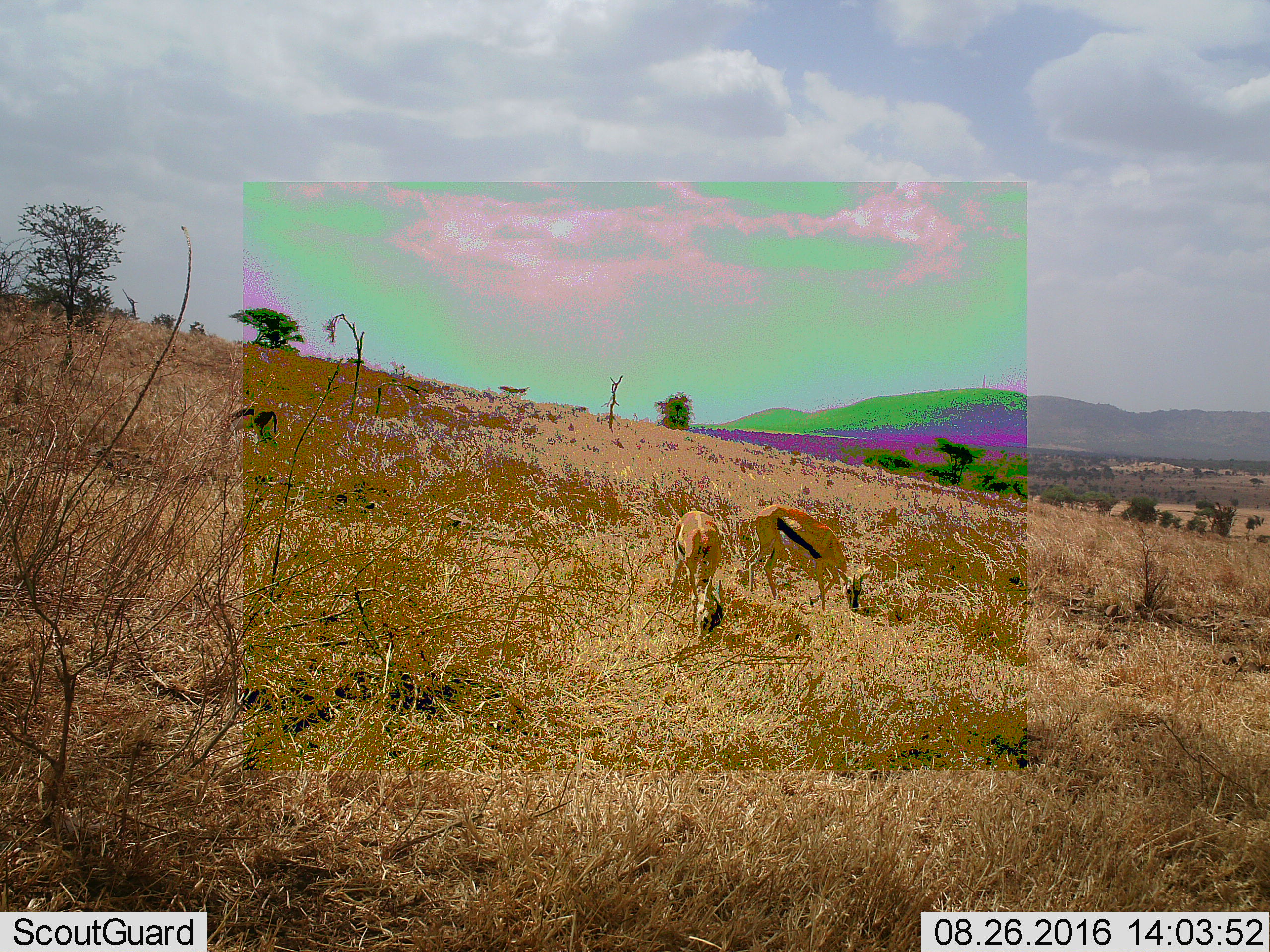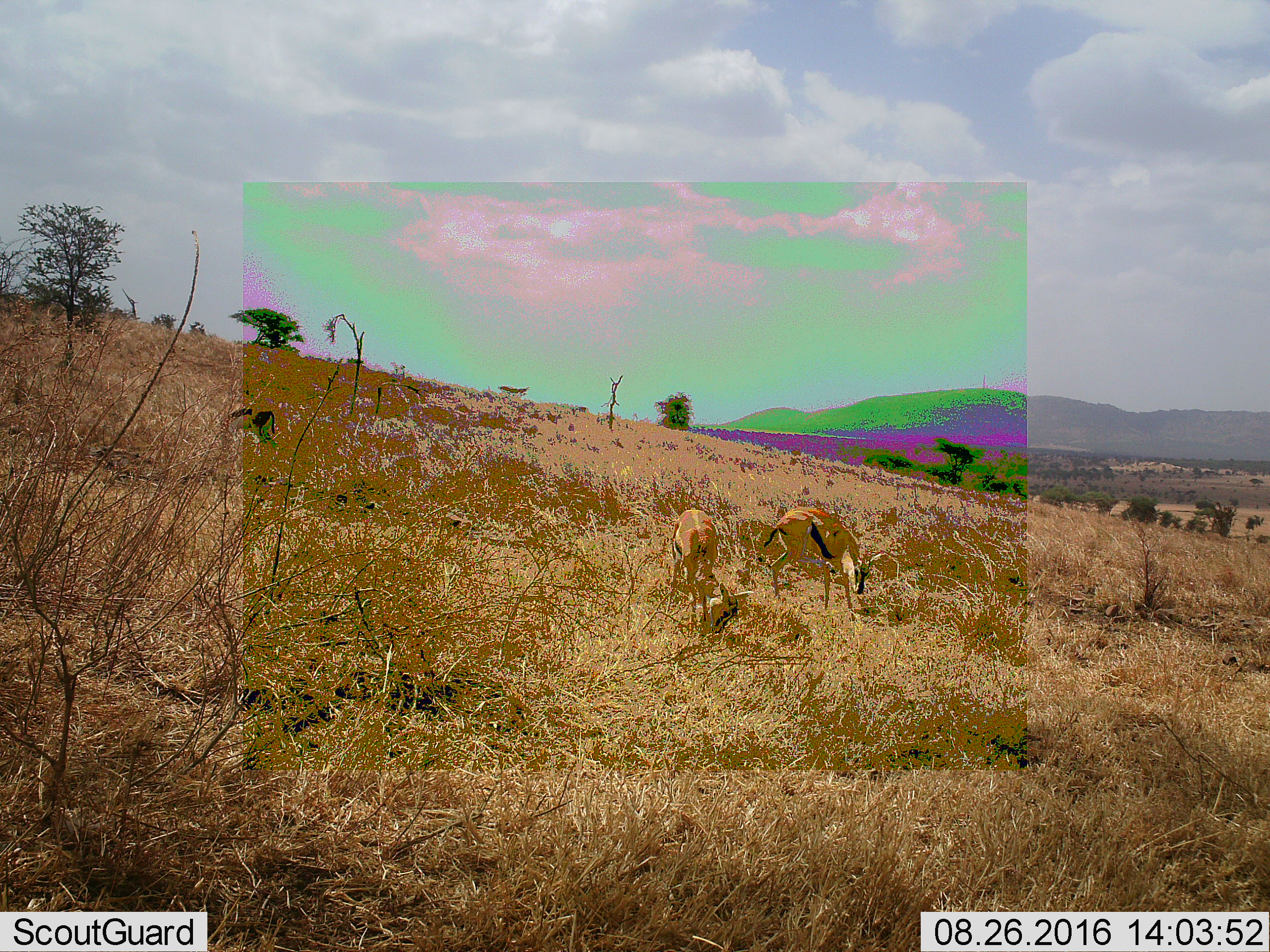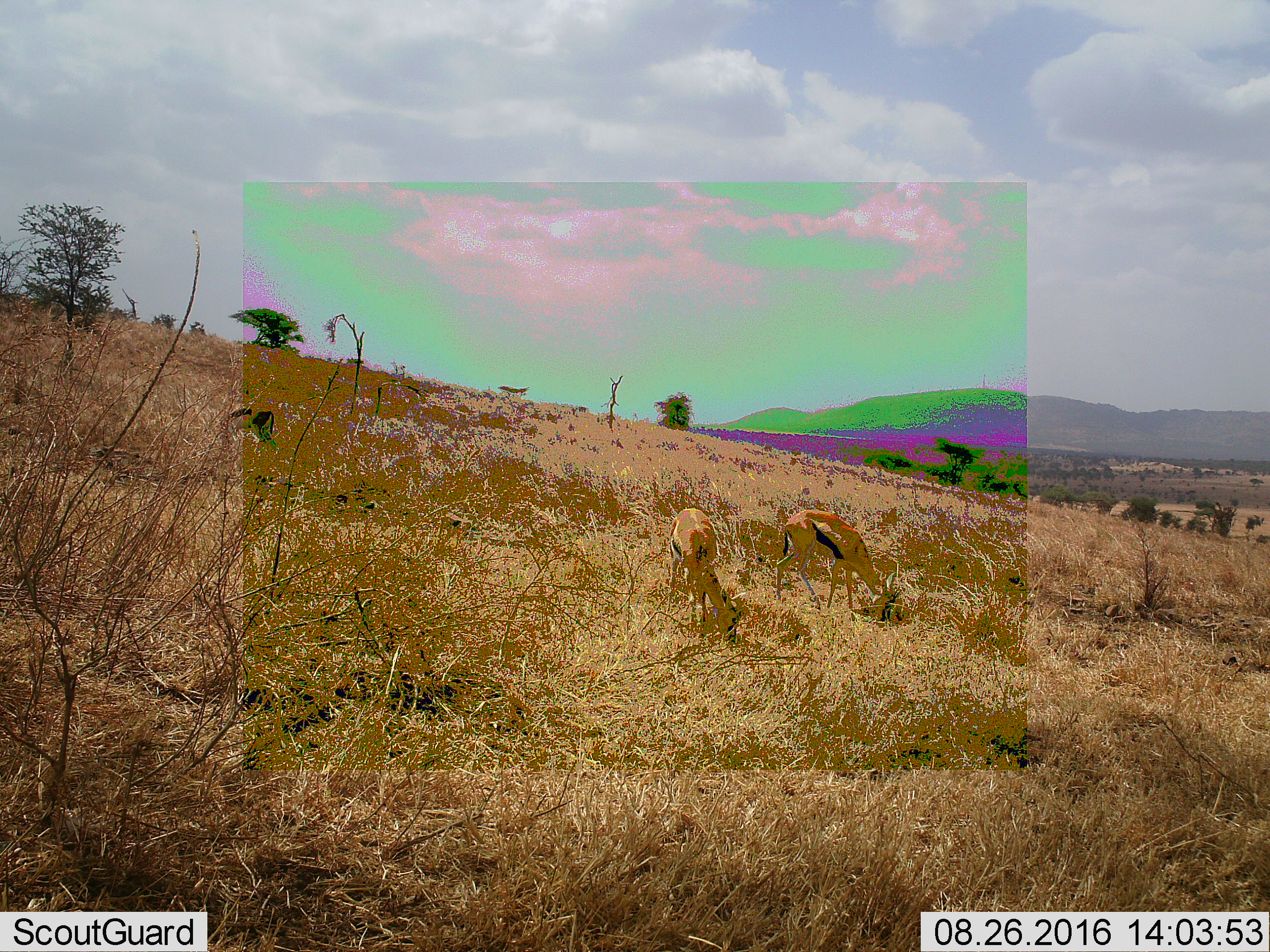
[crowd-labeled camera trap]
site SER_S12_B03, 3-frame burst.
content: unidentified animal